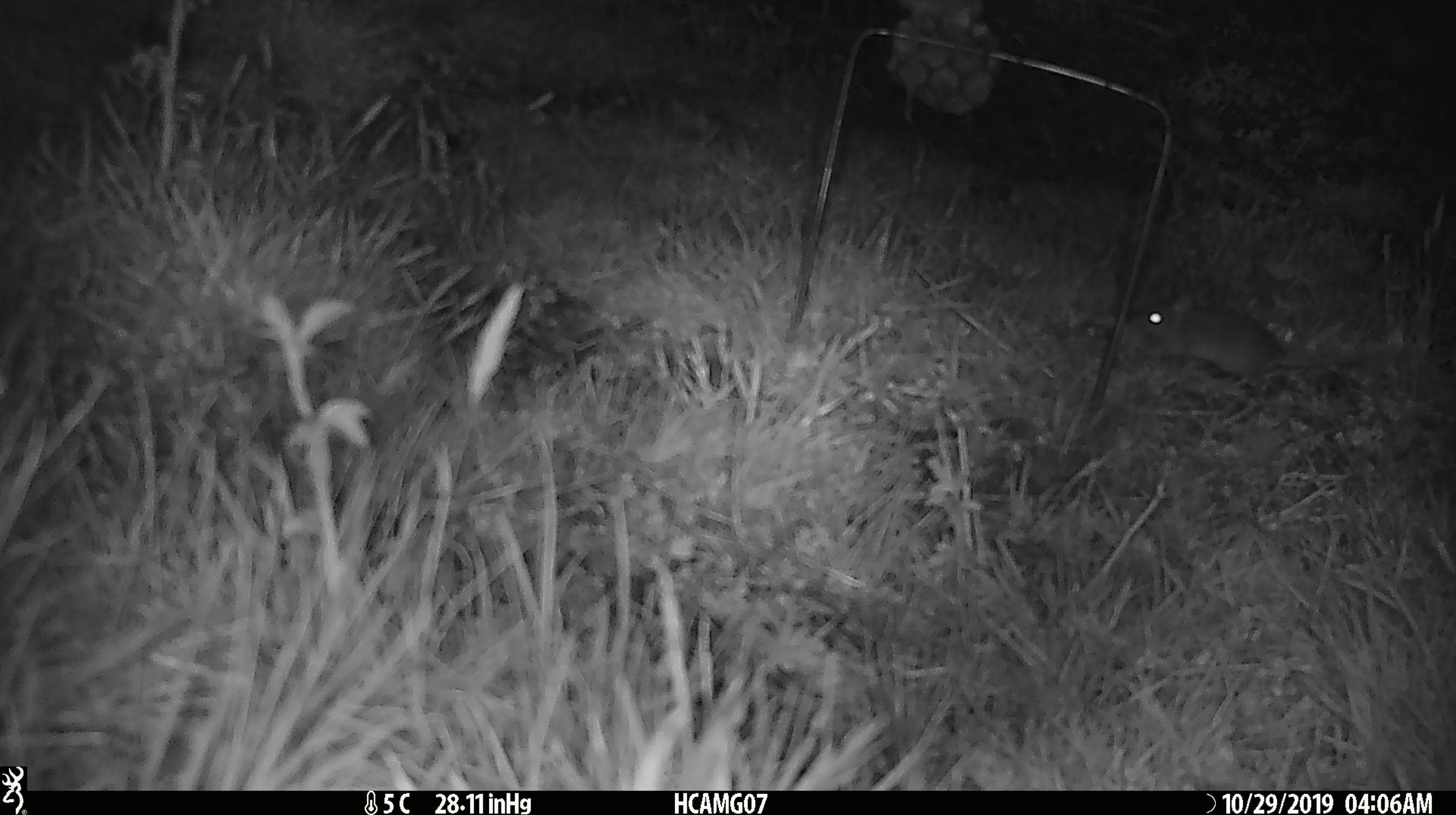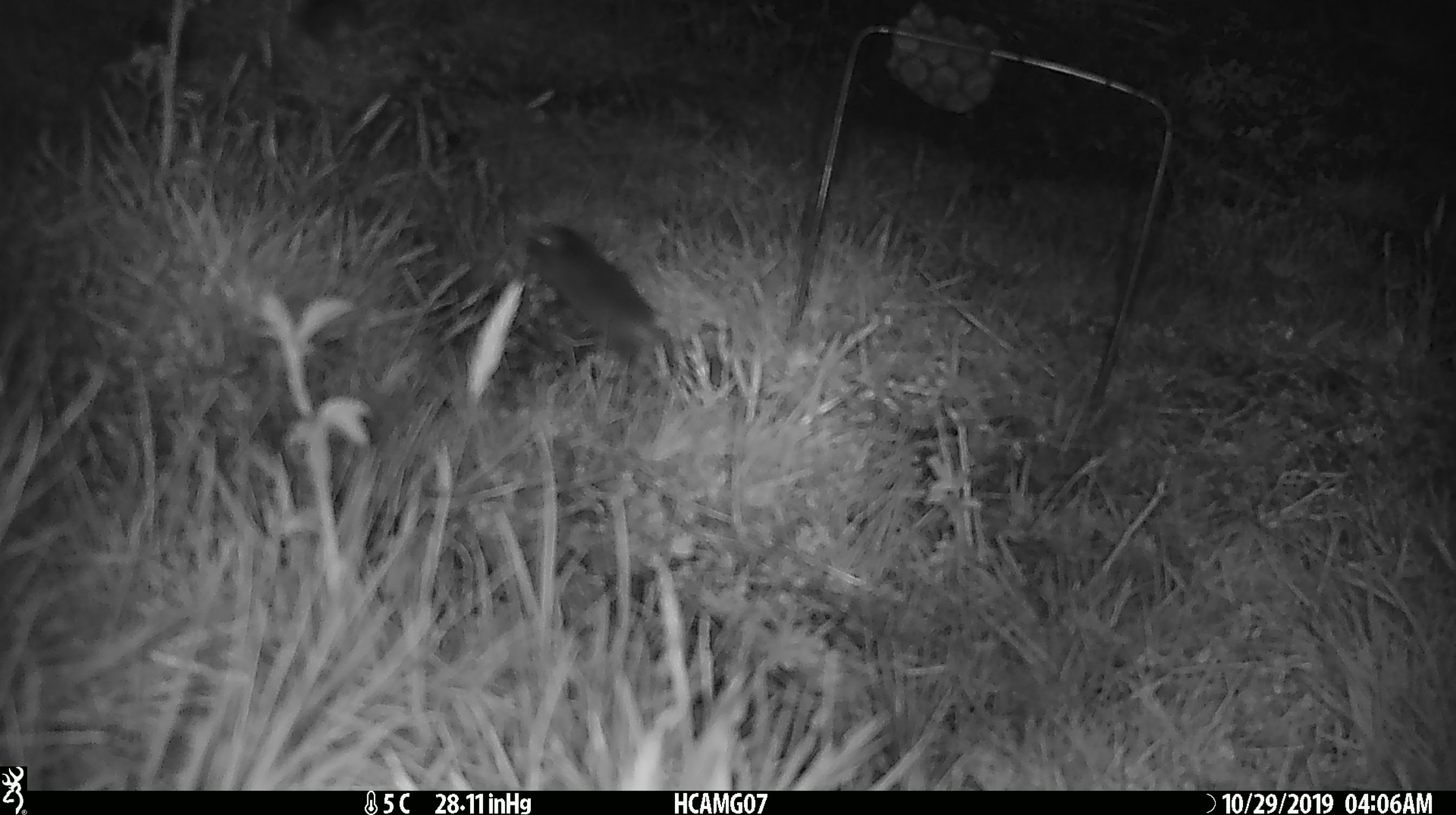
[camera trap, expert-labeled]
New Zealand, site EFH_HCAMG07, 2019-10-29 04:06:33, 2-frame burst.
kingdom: Animalia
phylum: Chordata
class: Mammalia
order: Rodentia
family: Muridae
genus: Mus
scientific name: Mus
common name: mouse